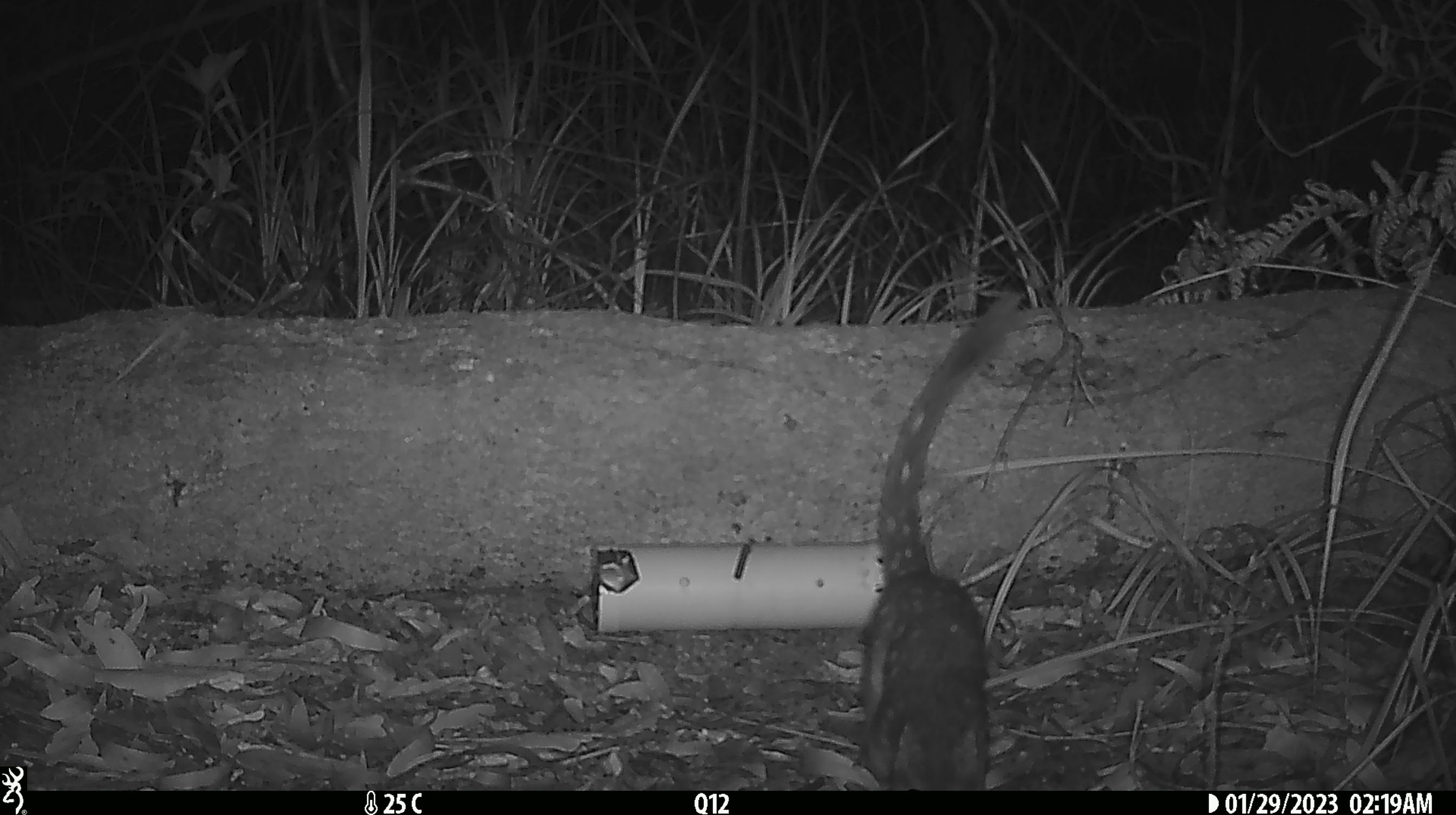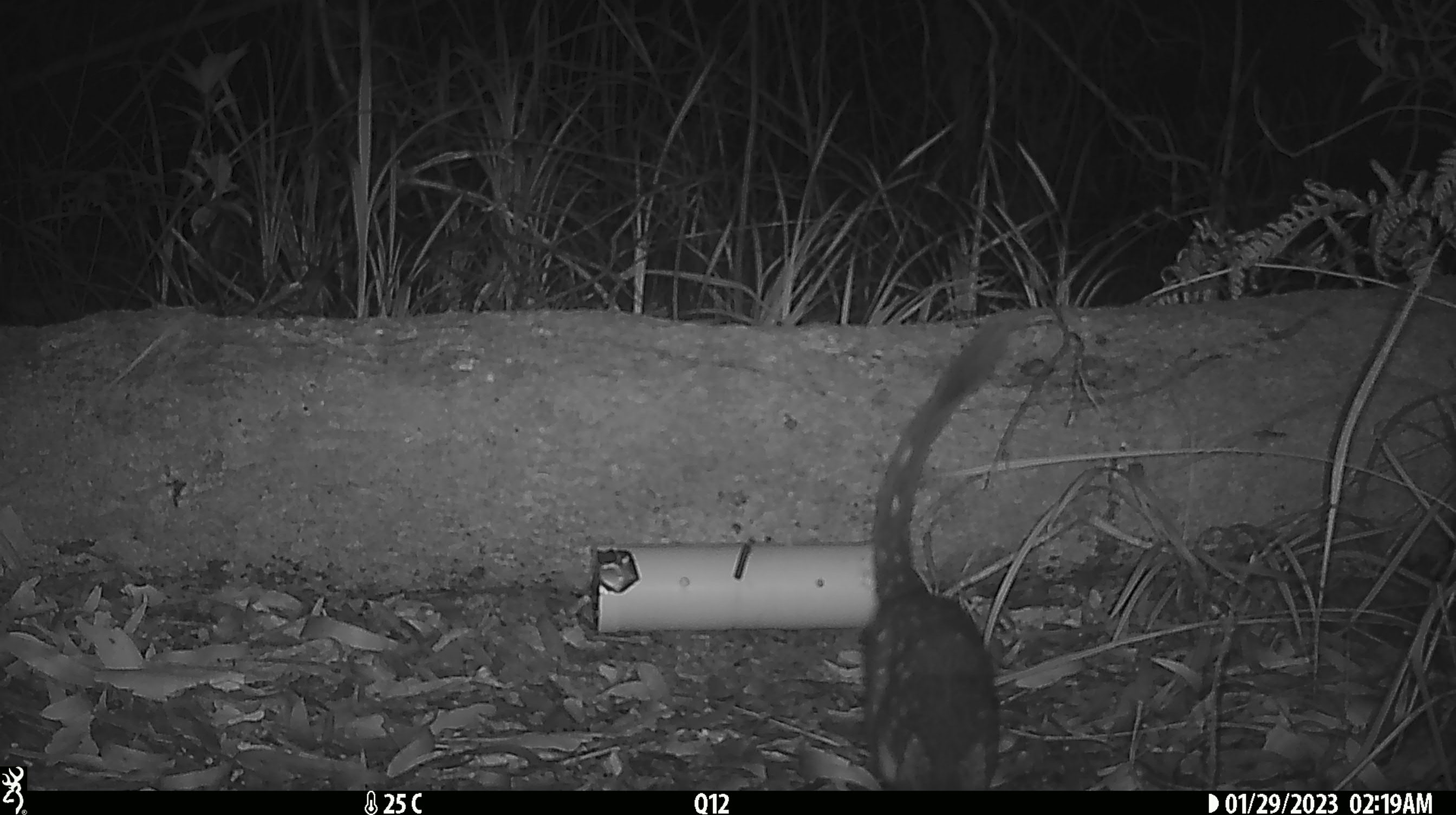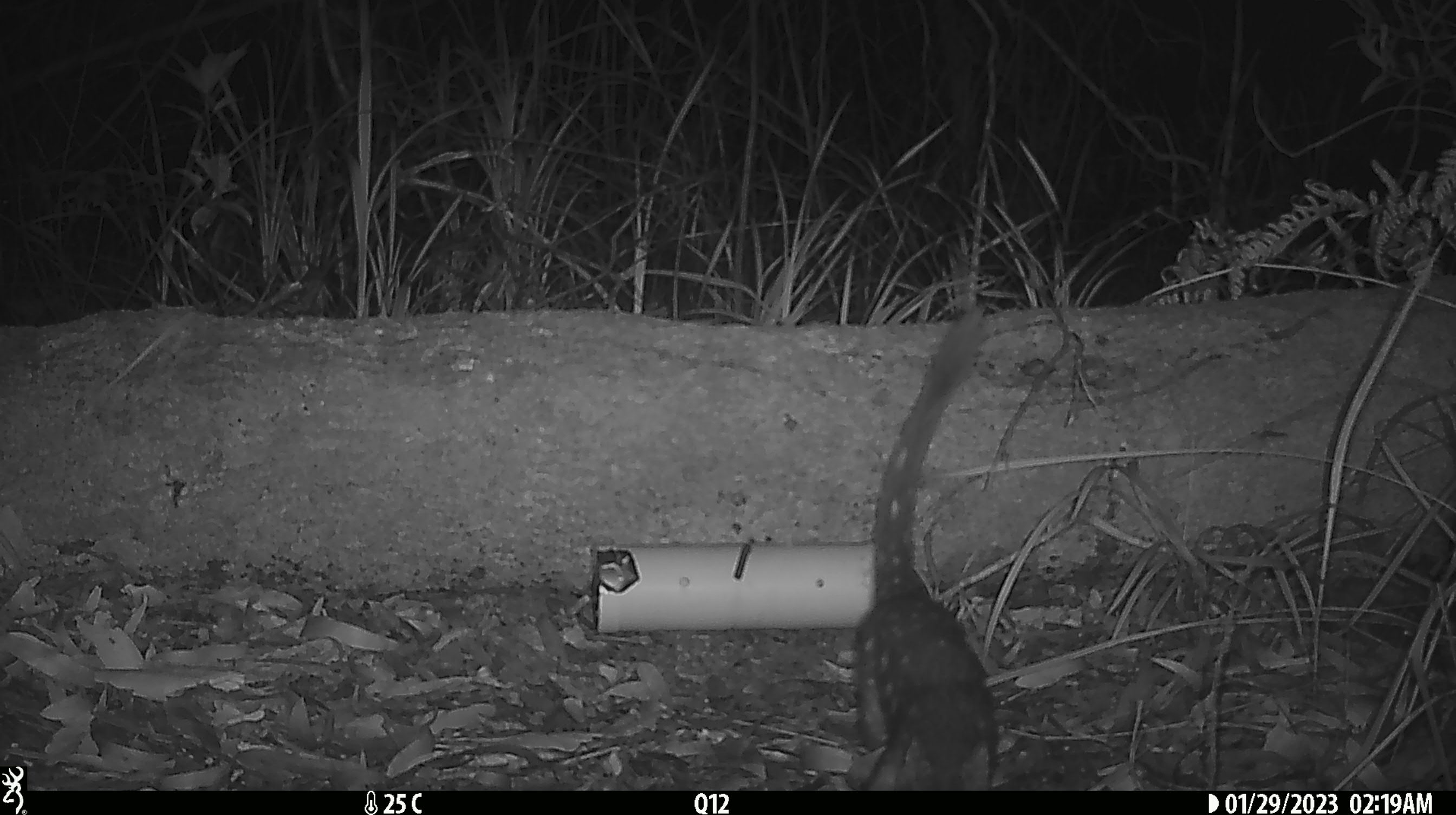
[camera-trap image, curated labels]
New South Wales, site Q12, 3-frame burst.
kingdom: Animalia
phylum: Chordata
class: Mammalia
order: Dasyuromorphia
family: Dasyuridae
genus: Dasyurus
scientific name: Dasyurus maculatus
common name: spotted-tailed quoll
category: quoll